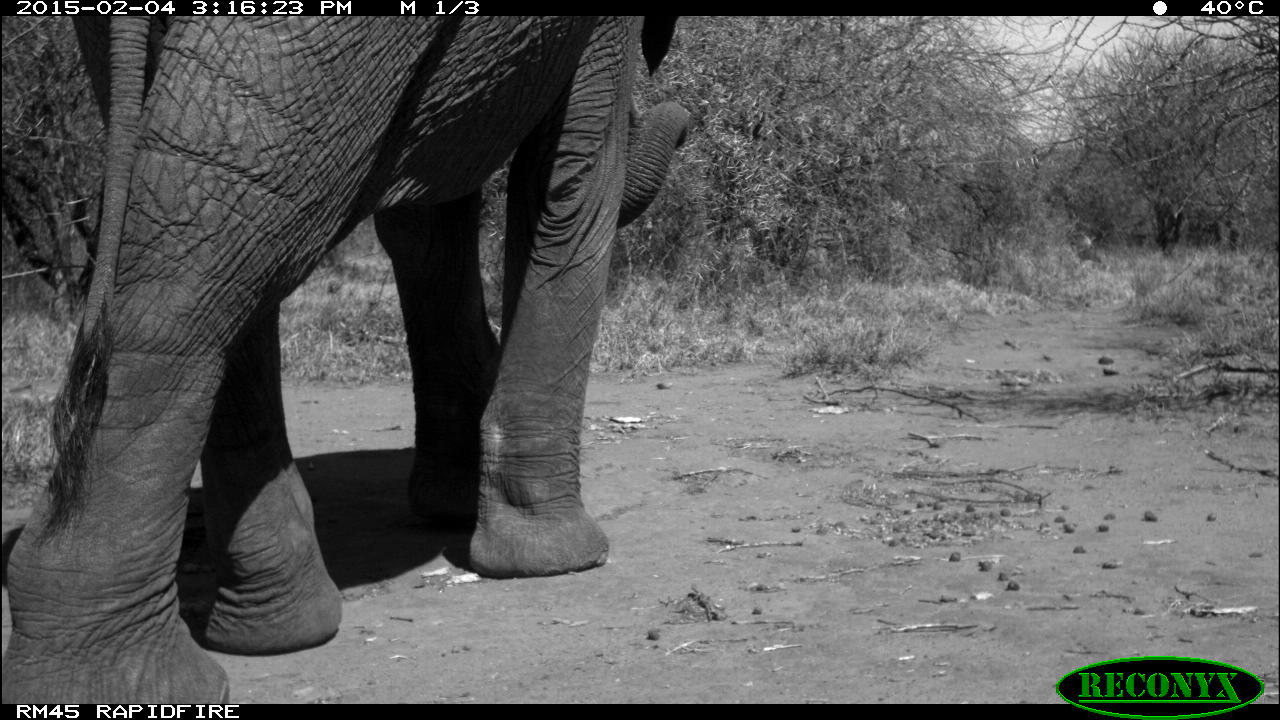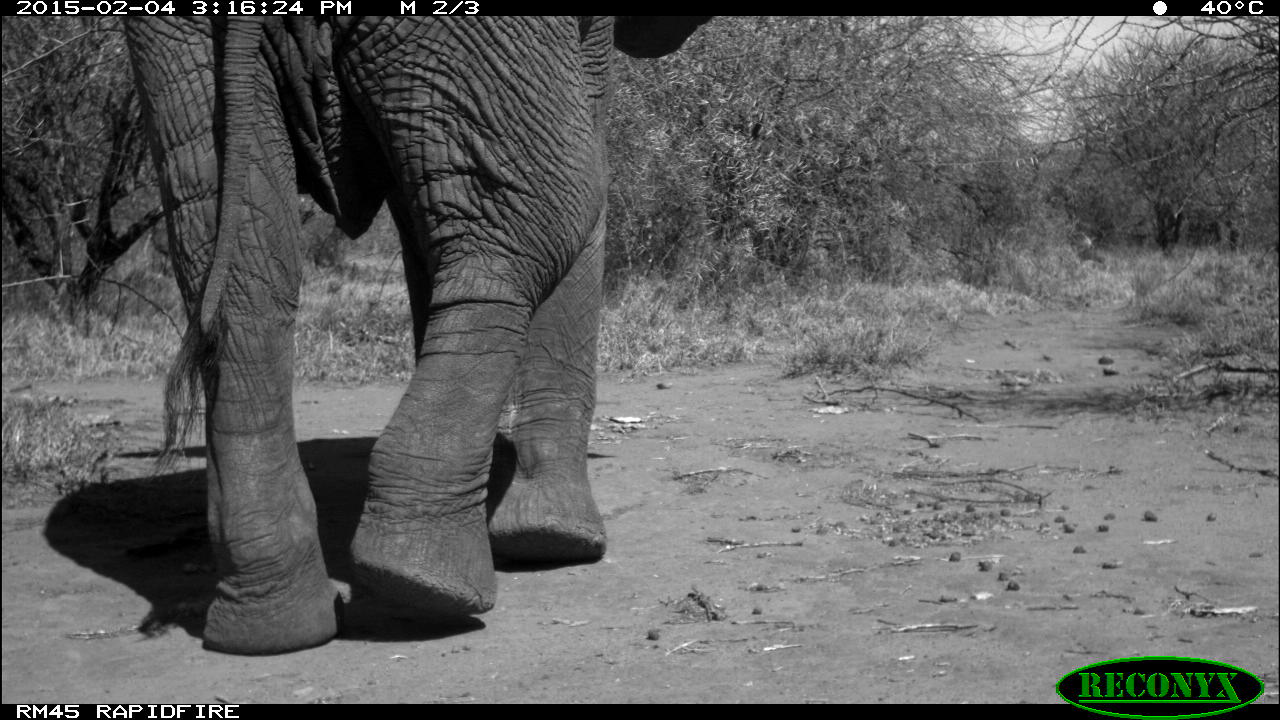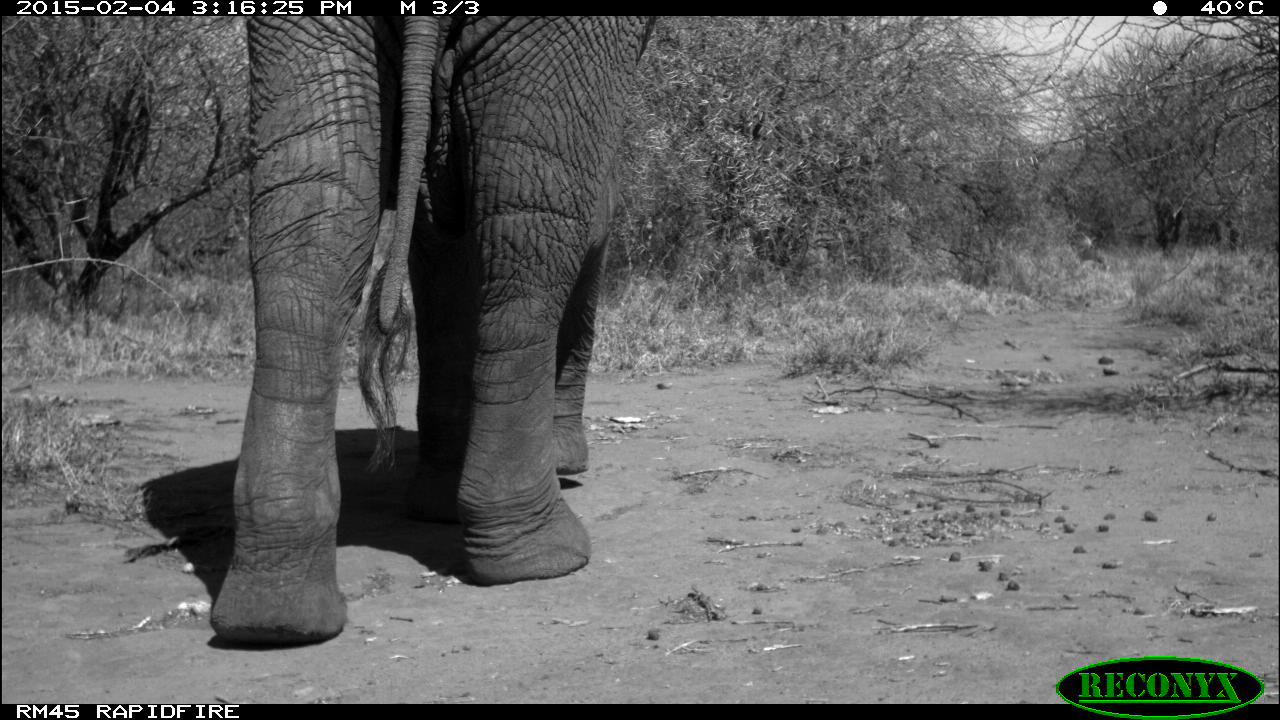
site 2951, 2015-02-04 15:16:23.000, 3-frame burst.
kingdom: Animalia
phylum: Chordata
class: Mammalia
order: Proboscidea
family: Elephantidae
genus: Loxodonta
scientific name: Loxodonta africana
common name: african bush elephant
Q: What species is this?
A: Loxodonta africana (african bush elephant).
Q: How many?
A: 1.